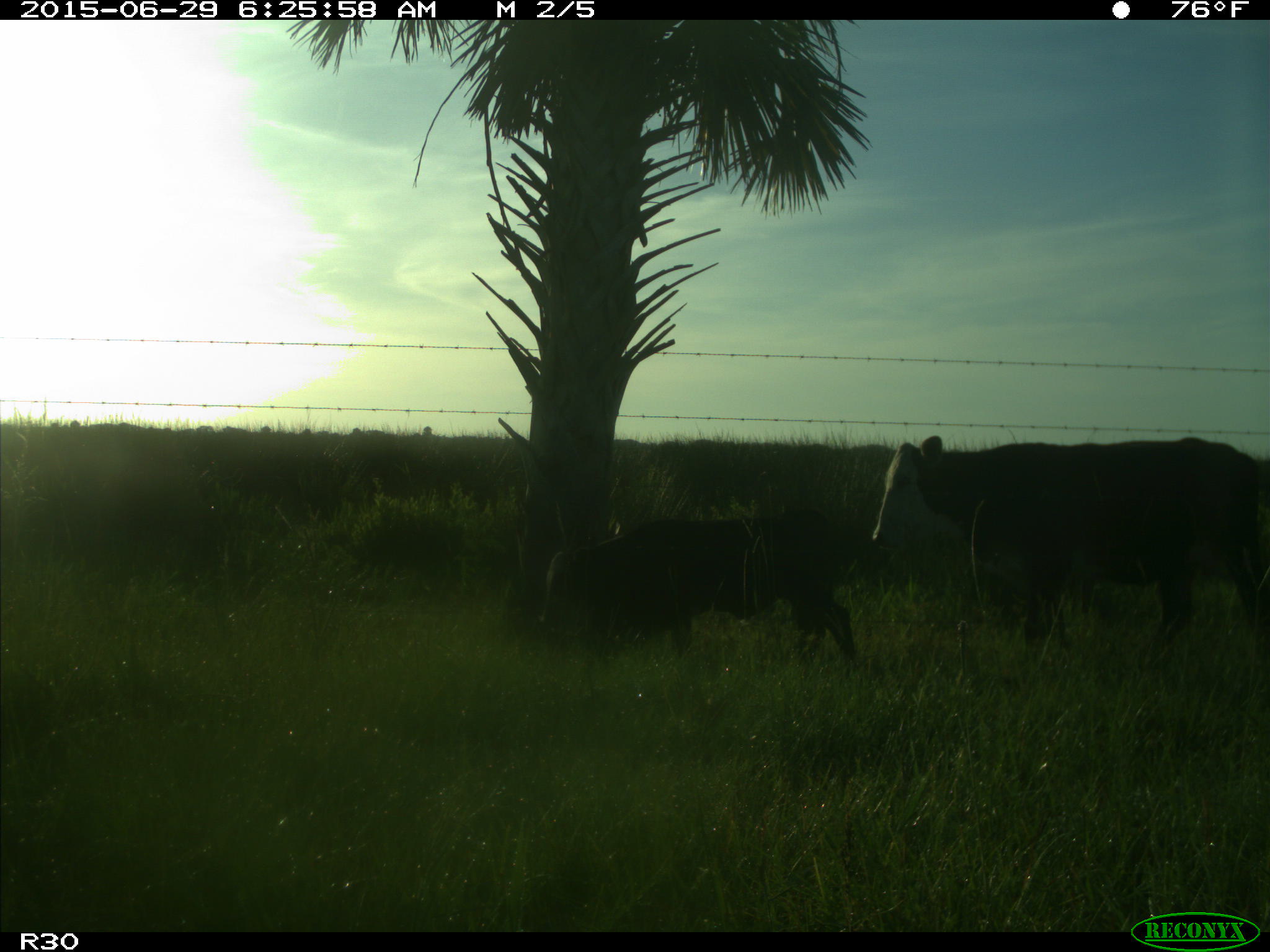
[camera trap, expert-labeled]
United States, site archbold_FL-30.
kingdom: Animalia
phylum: Chordata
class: Mammalia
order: Artiodactyla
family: Bovidae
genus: Bos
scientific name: Bos taurus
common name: domestic cow